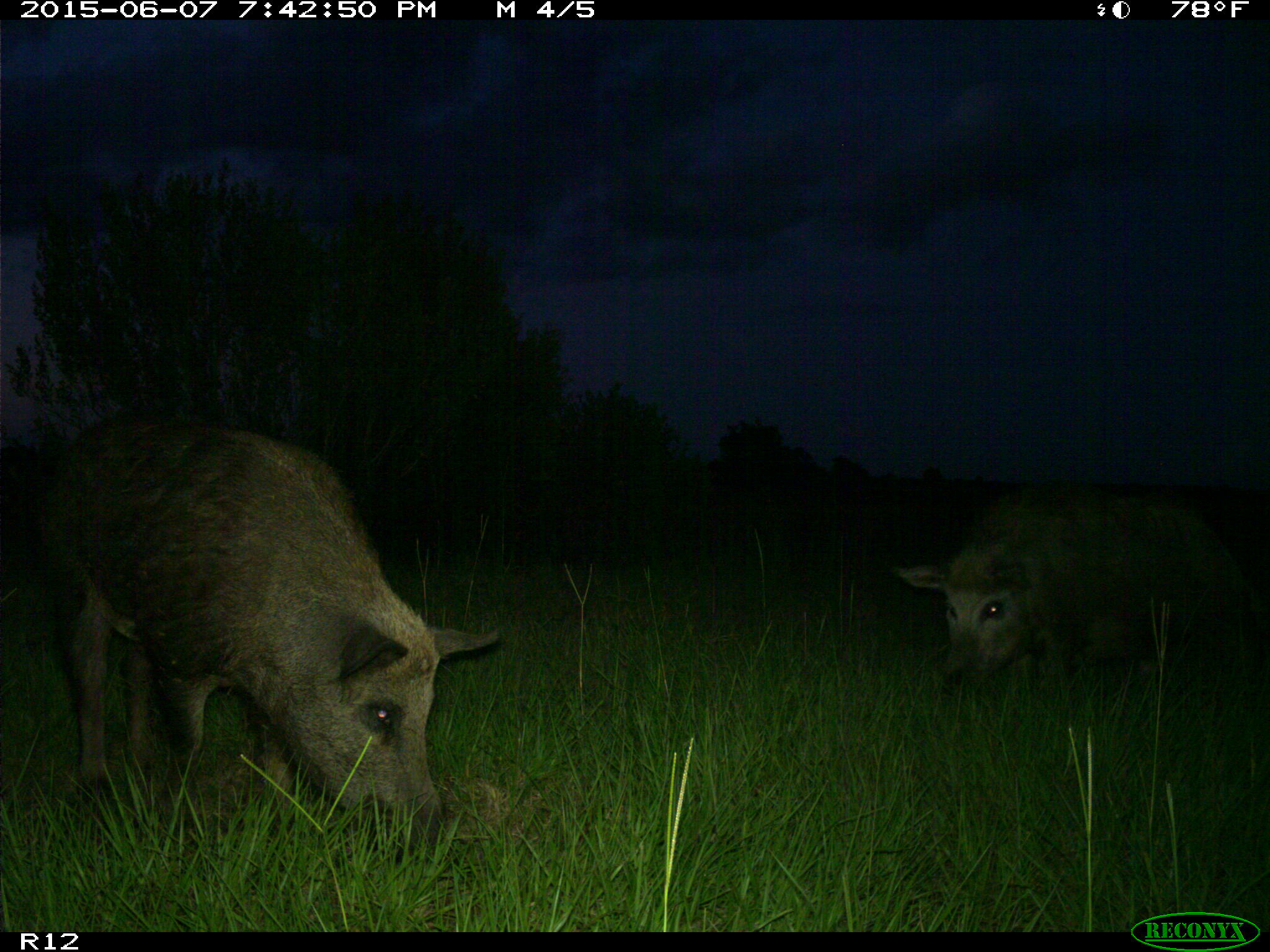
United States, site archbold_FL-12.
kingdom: Animalia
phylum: Chordata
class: Mammalia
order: Artiodactyla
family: Suidae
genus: Sus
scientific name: Sus scrofa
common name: wild boar